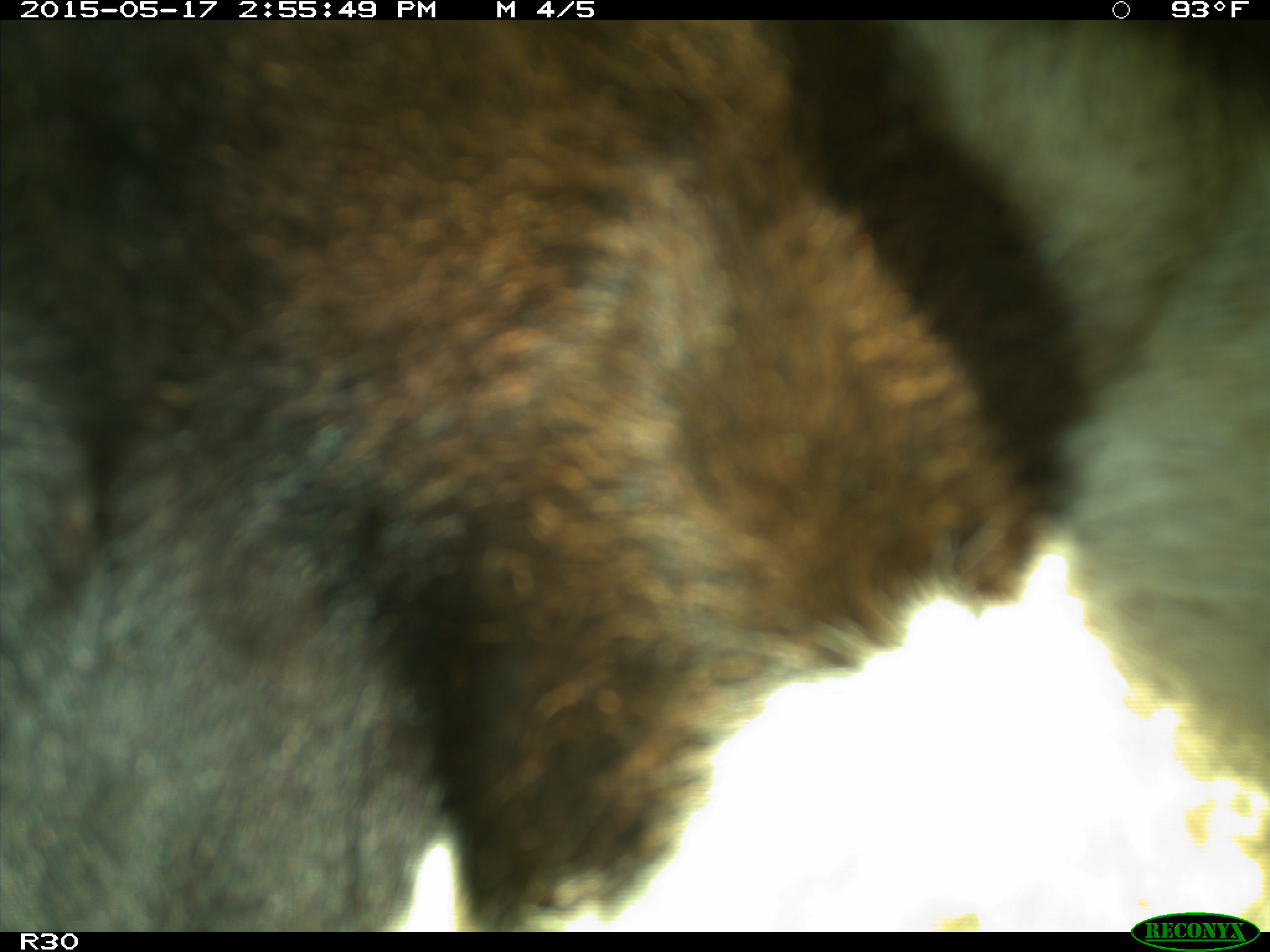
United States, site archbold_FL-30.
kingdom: Animalia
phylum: Chordata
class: Mammalia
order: Artiodactyla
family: Bovidae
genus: Bos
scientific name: Bos taurus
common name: domestic cow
Bos taurus (domestic cow).